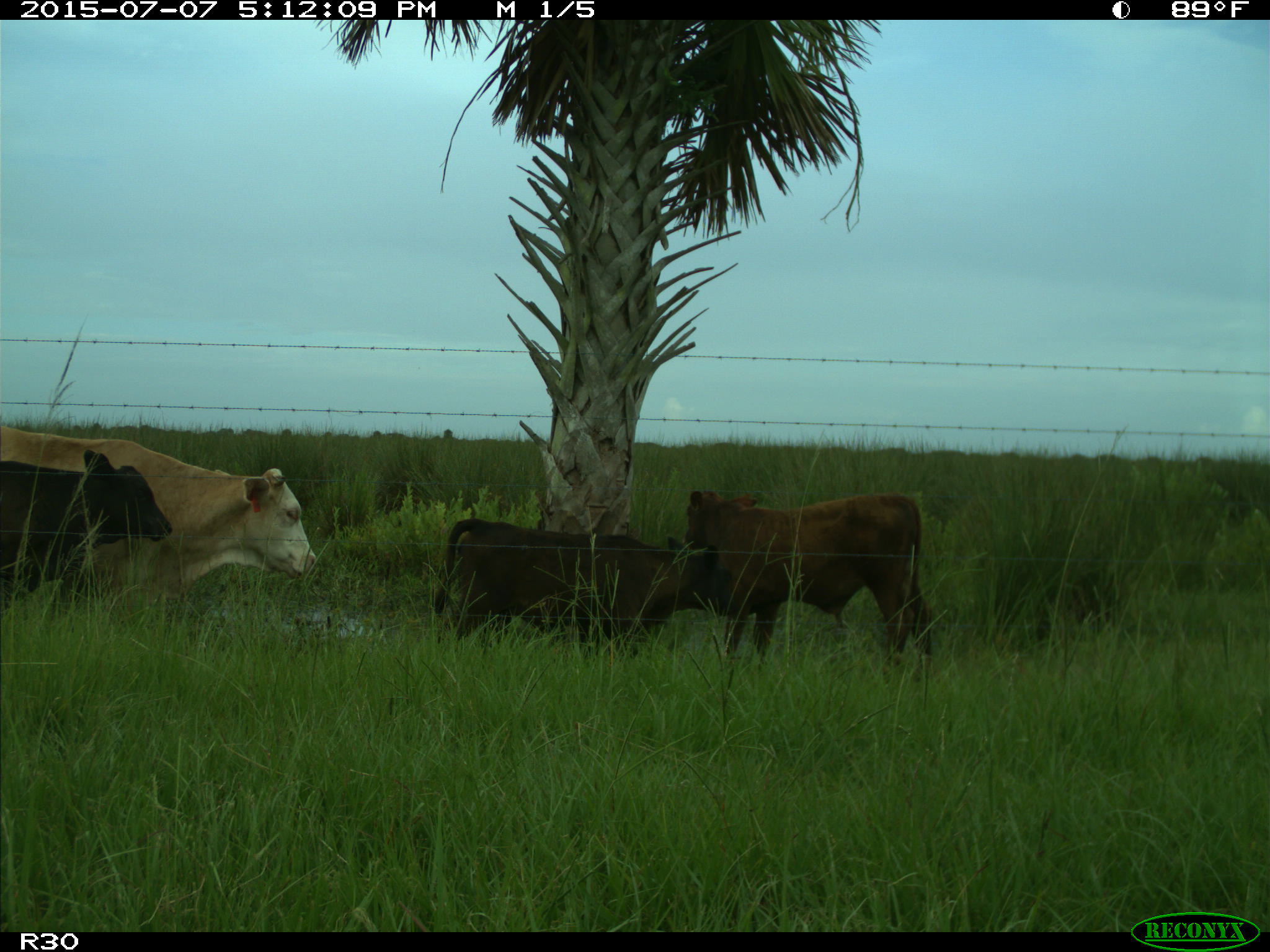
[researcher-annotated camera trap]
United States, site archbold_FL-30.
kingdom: Animalia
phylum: Chordata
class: Mammalia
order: Artiodactyla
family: Bovidae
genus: Bos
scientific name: Bos taurus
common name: domestic cow